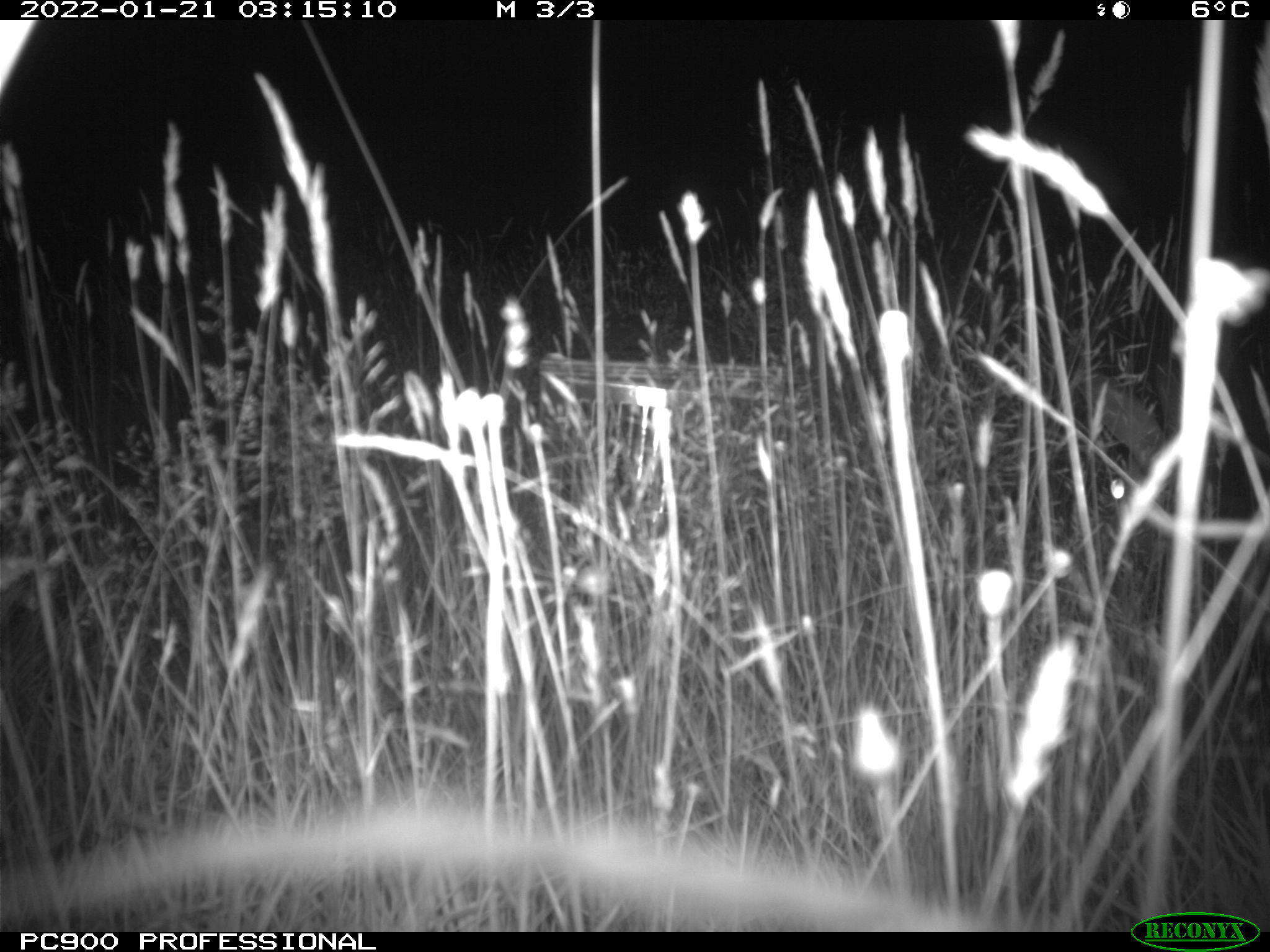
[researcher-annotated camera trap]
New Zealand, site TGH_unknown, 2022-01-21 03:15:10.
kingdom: Animalia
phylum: Chordata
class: Mammalia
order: Lagomorpha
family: Leporidae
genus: Oryctolagus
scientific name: Oryctolagus cuniculus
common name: european rabbit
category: rabbit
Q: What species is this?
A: Rabbit (european rabbit) (Oryctolagus cuniculus).